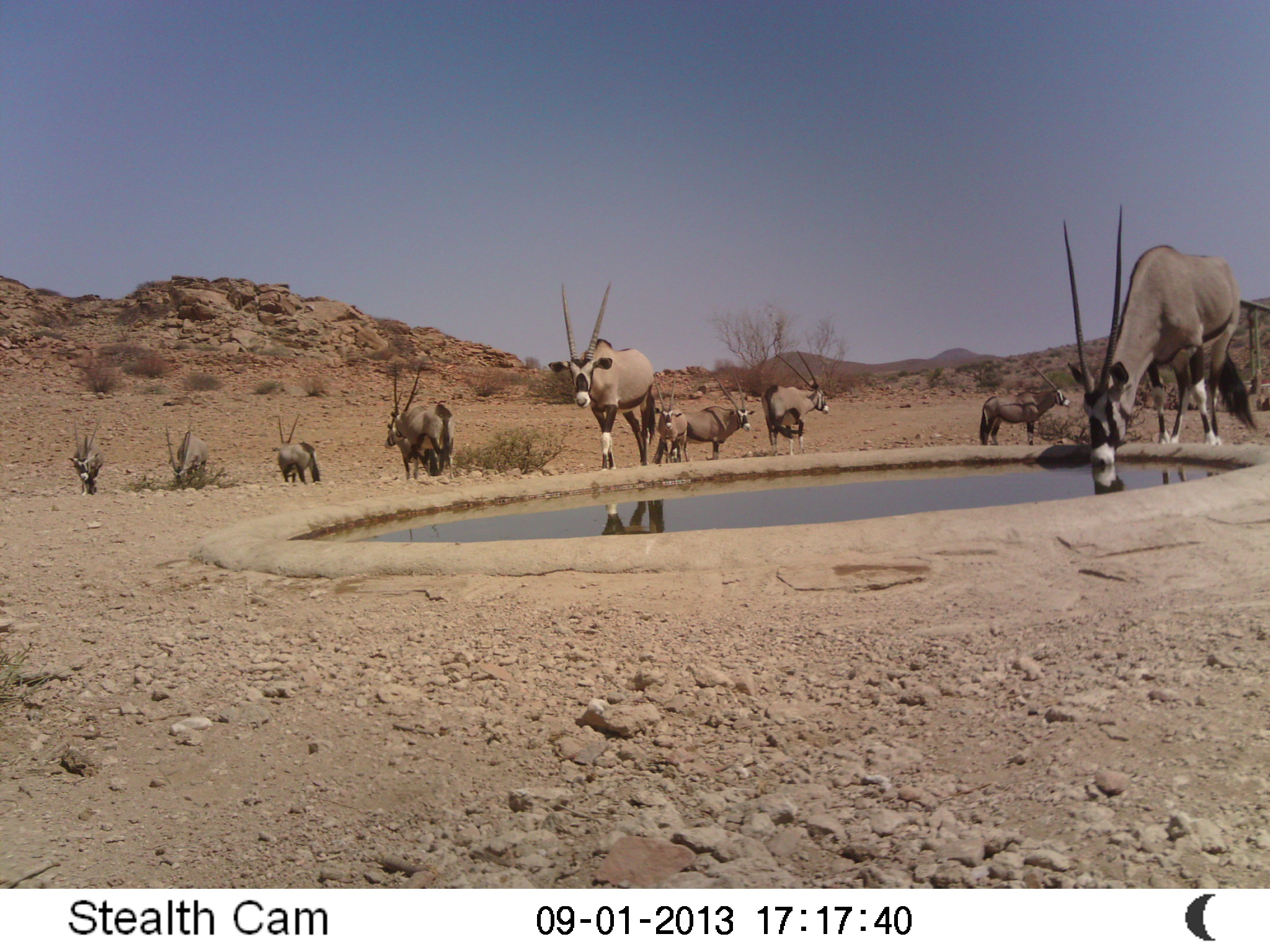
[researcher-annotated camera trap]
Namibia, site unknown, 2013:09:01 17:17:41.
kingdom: Animalia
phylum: Chordata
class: Mammalia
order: Artiodactyla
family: Bovidae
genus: Oryx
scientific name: Oryx gazella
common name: gemsbok